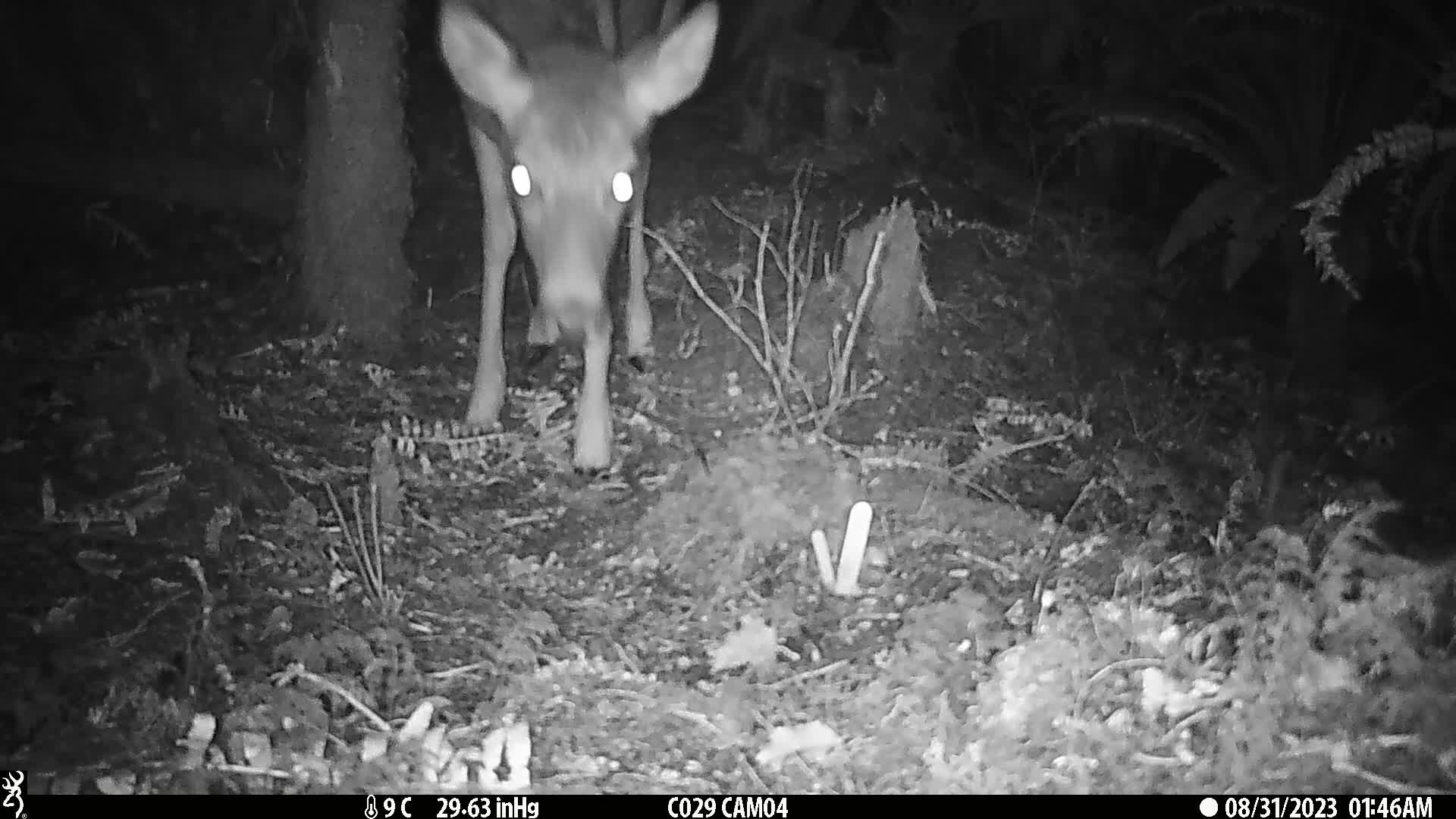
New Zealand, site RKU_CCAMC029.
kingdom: Animalia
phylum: Chordata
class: Mammalia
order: Artiodactyla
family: Cervidae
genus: Odocoileus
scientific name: Odocoileus virginianus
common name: white-tailed deer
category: white tailed deer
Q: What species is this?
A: White tailed deer (white-tailed deer) (Odocoileus virginianus).